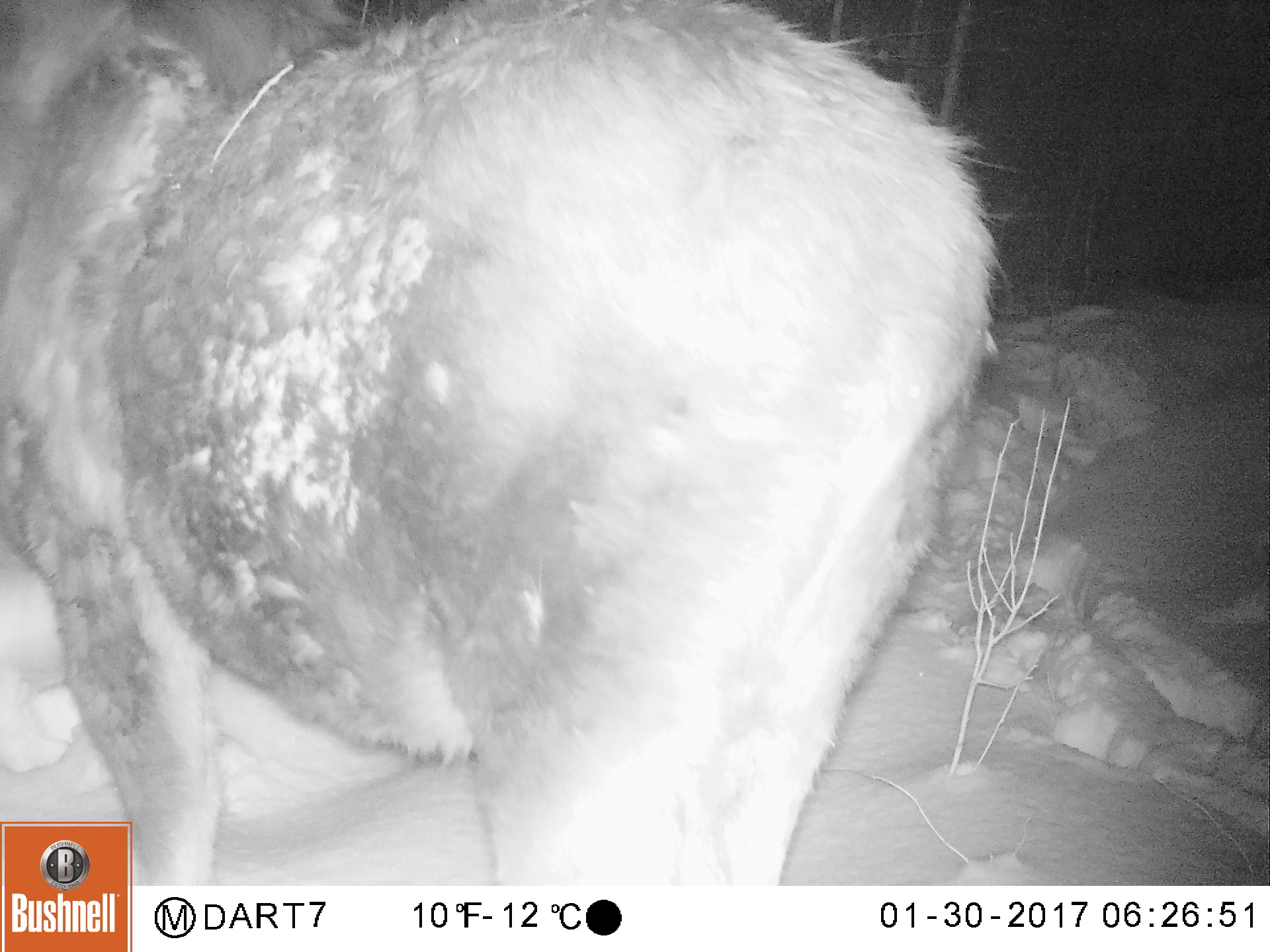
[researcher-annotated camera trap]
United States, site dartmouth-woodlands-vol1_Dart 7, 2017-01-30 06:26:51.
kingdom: Animalia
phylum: Chordata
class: Mammalia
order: Artiodactyla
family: Cervidae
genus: Alces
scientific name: Alces alces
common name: moose